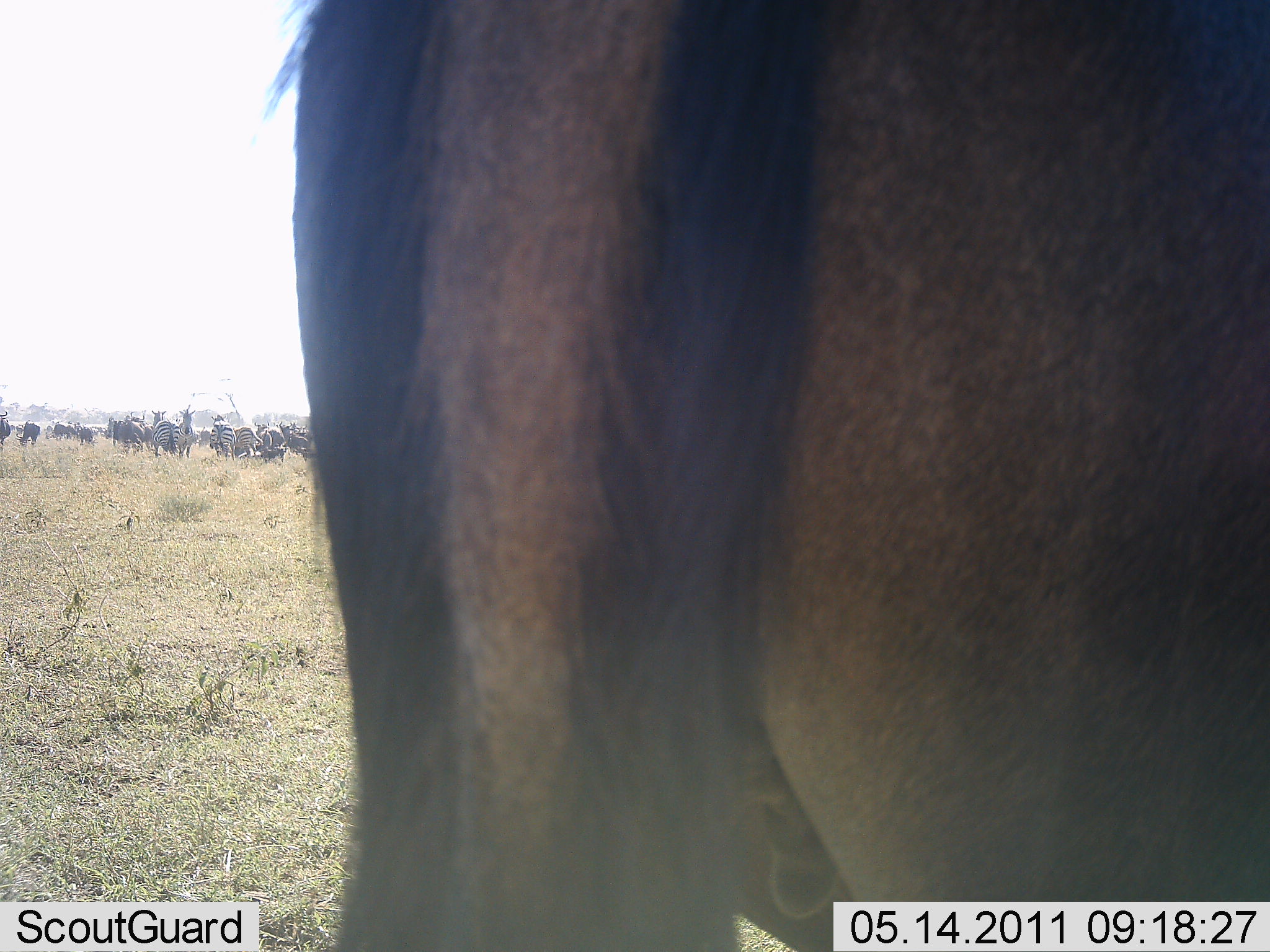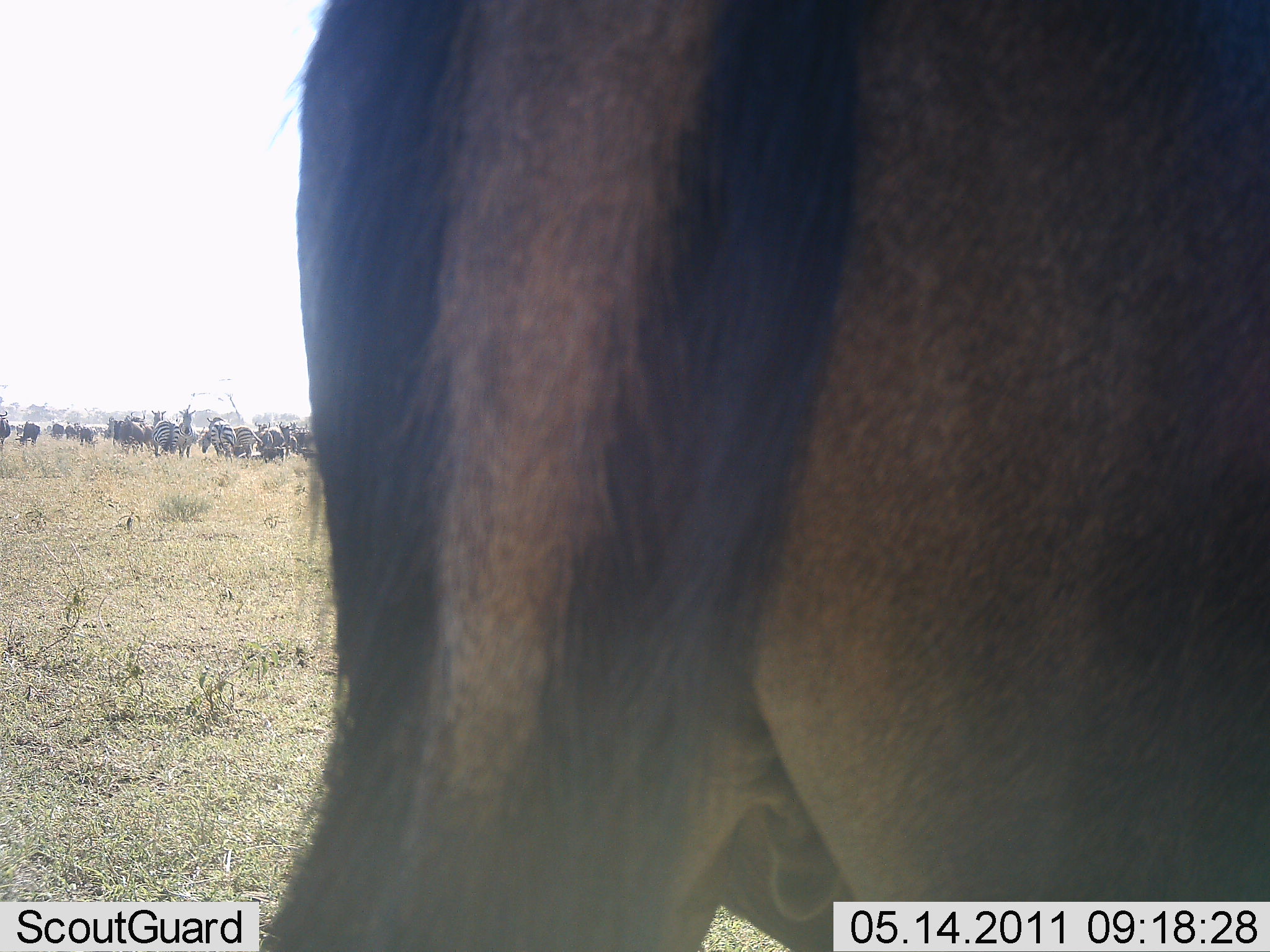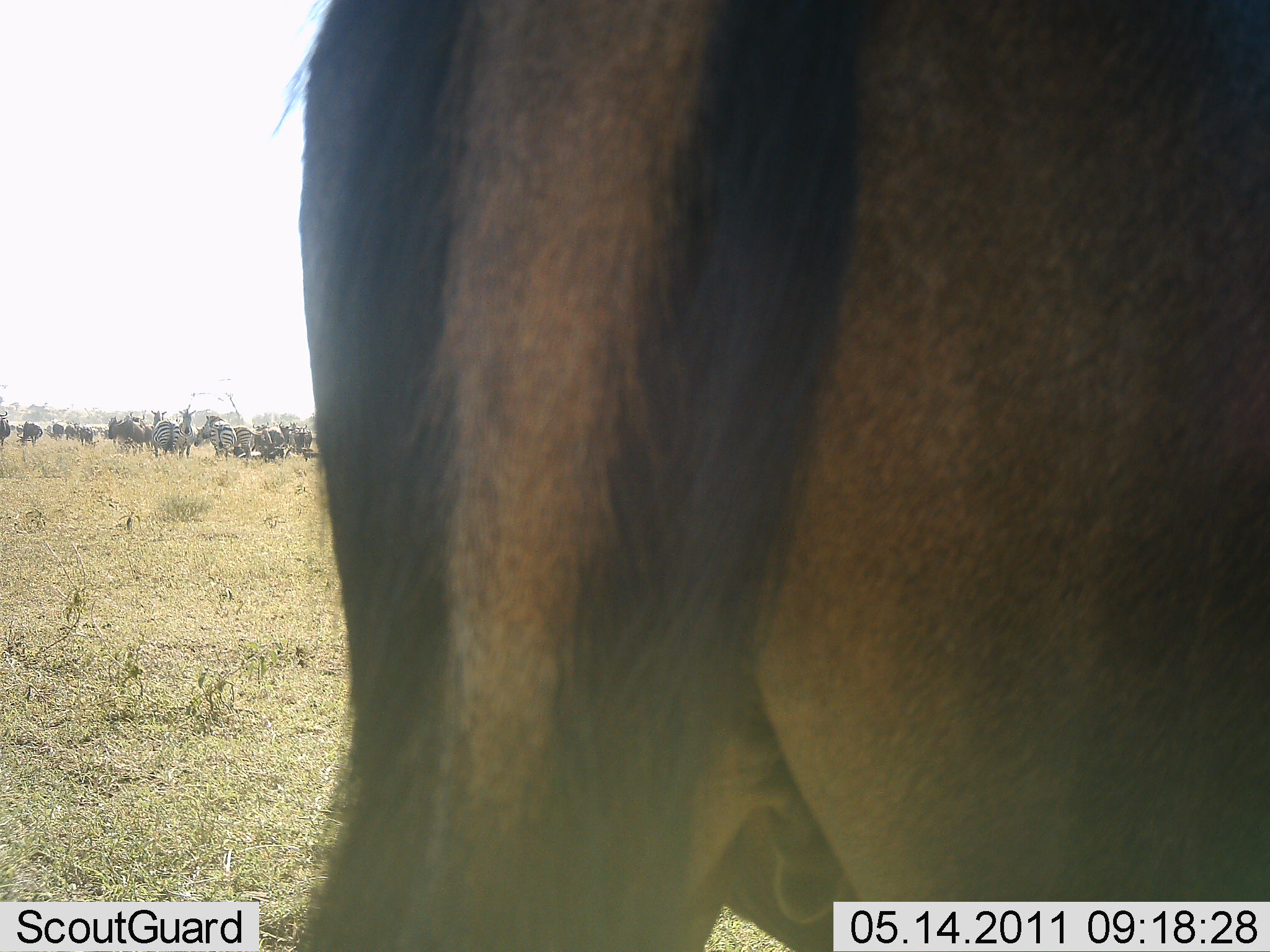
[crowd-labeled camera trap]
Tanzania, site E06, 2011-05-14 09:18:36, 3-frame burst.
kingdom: Animalia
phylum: Chordata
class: Mammalia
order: Artiodactyla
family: Bovidae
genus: Connochaetes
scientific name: Connochaetes taurinus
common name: blue wildebeest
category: wildebeest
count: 1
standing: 89%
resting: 0%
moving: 0%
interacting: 0%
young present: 0%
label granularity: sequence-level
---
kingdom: Animalia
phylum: Chordata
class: Mammalia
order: Perissodactyla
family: Equidae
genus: Equus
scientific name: Equus quagga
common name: plains zebra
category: zebra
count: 11-50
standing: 100%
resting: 17%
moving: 17%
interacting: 0%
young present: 0%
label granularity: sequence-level